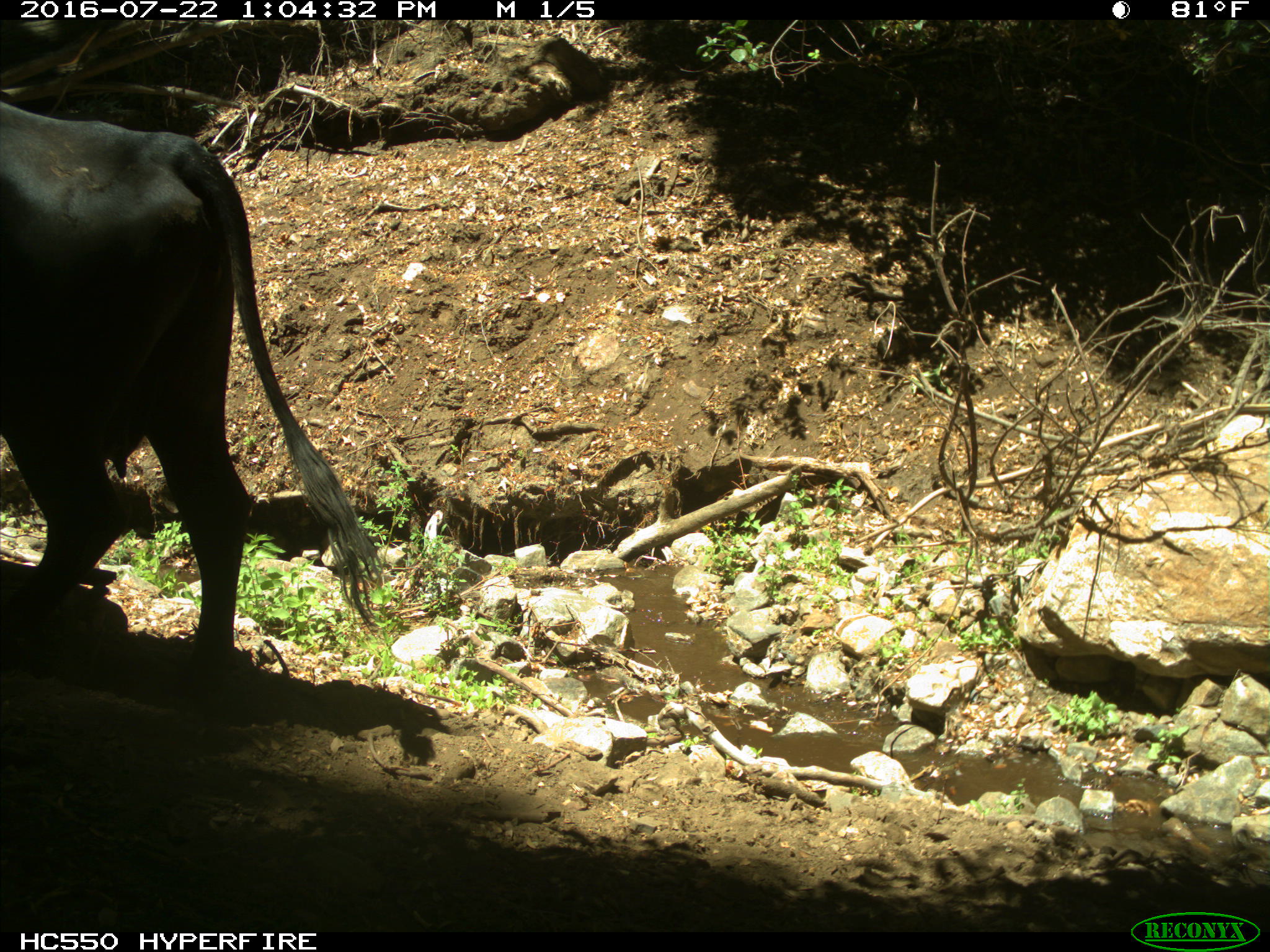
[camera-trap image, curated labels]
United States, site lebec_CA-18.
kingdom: Animalia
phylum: Chordata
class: Mammalia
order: Artiodactyla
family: Bovidae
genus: Bos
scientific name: Bos taurus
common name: domestic cow